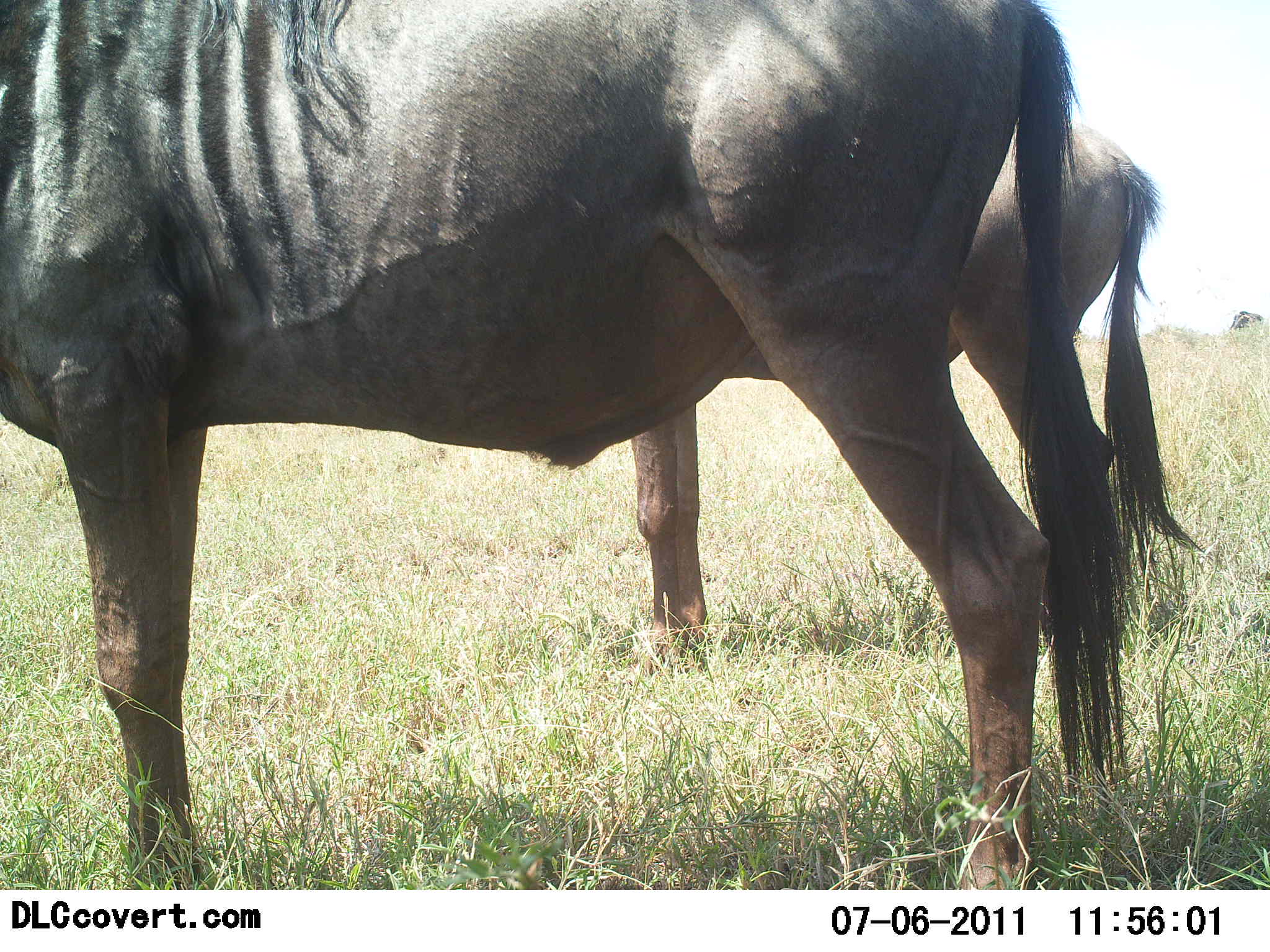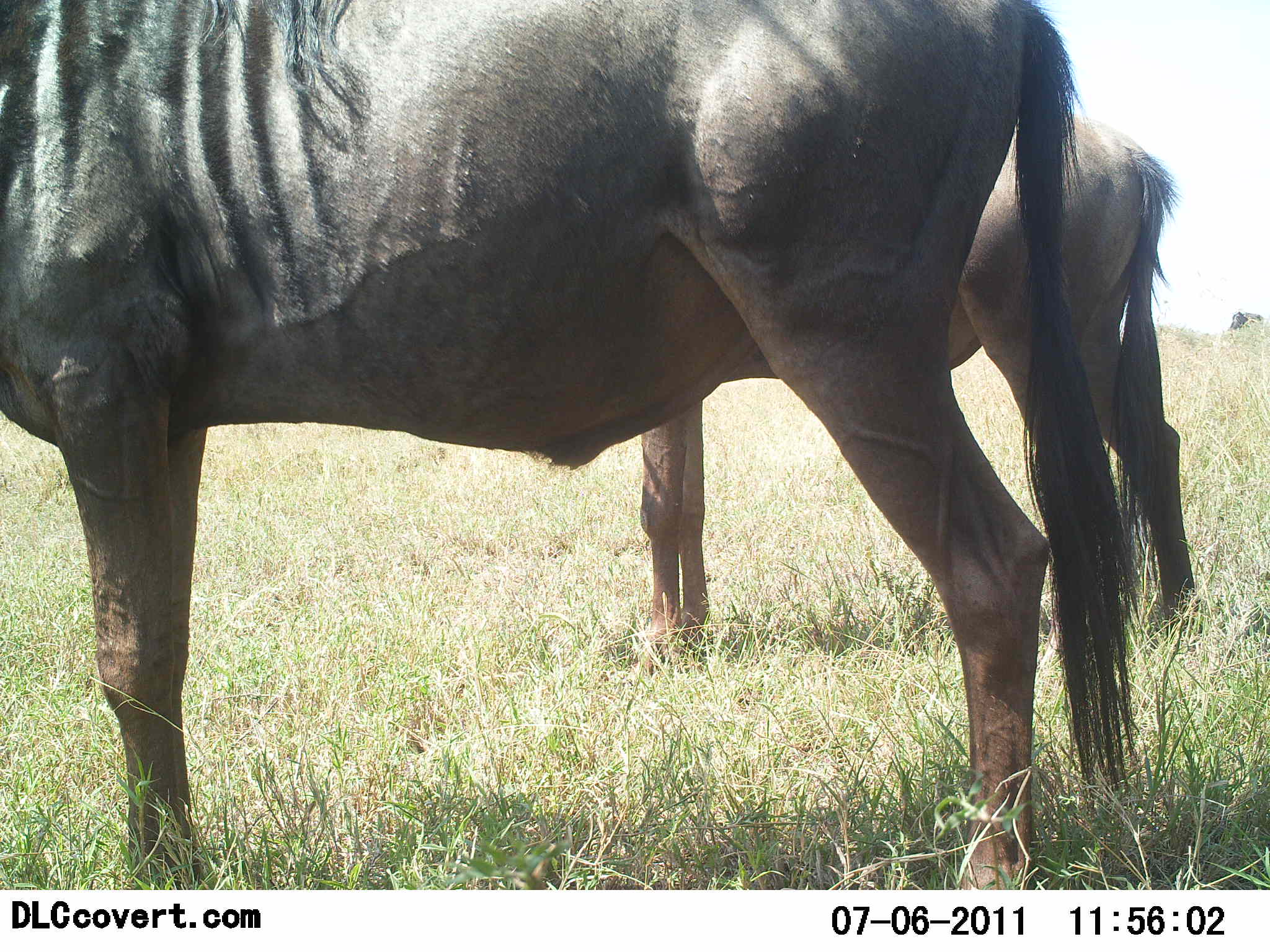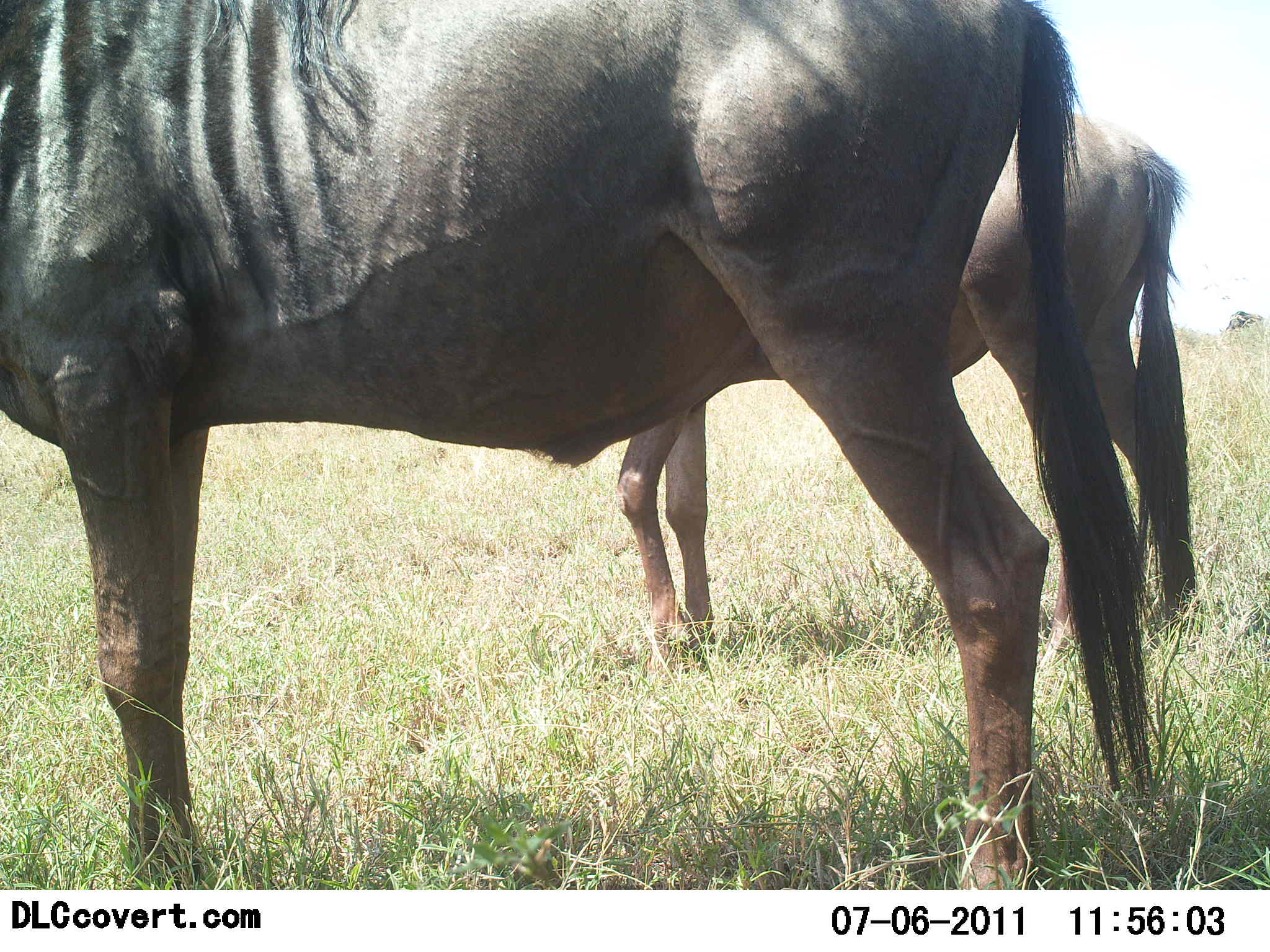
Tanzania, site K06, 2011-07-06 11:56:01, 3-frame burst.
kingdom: Animalia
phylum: Chordata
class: Mammalia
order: Artiodactyla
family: Bovidae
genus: Connochaetes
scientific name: Connochaetes taurinus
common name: blue wildebeest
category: wildebeest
Wildebeest (blue wildebeest) (Connochaetes taurinus), count 2. Behavior (volunteer vote fractions): standing 100%, resting 7%, moving 7%, interacting 0%. Young present (vote fraction): 0%. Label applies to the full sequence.